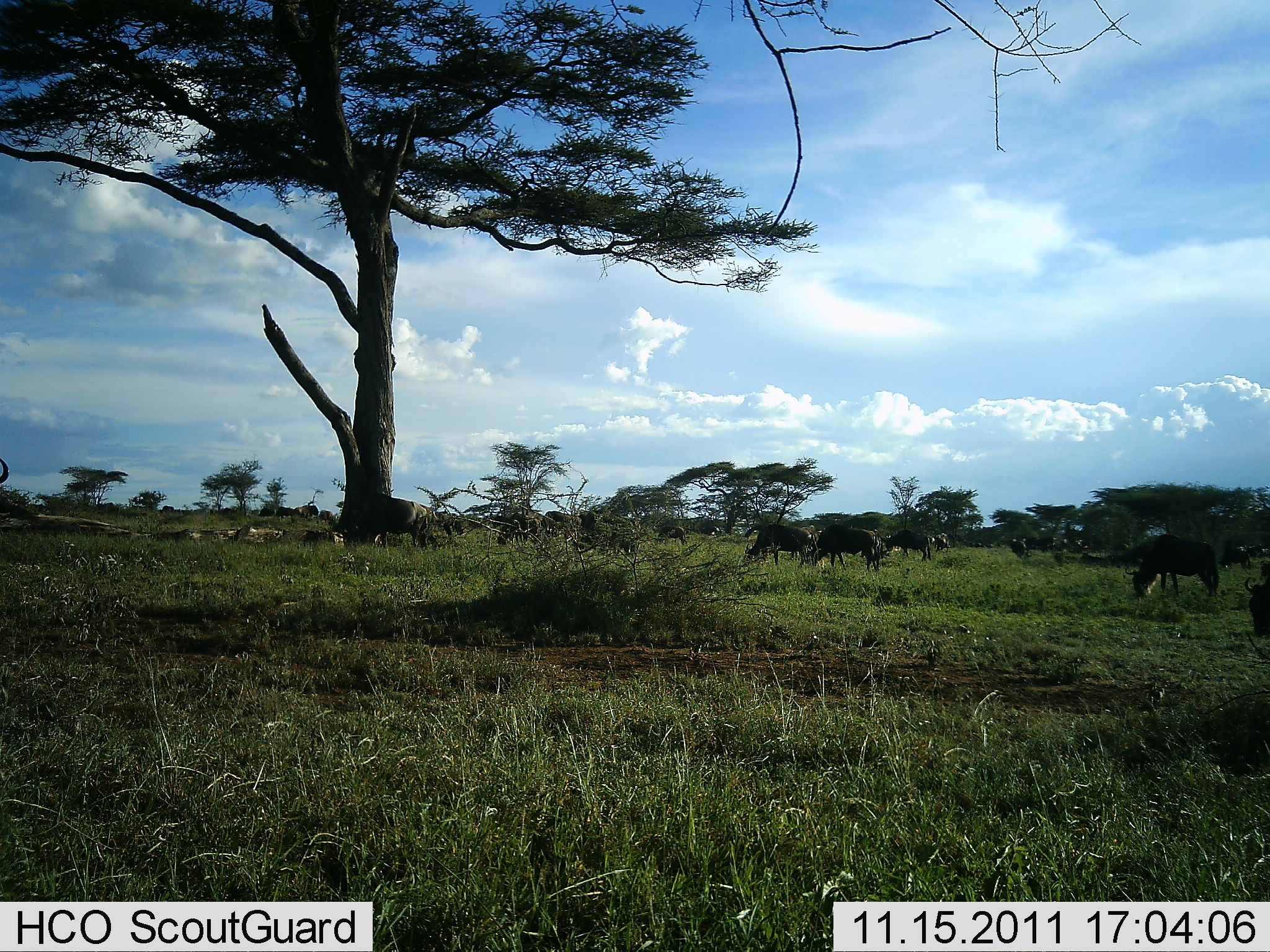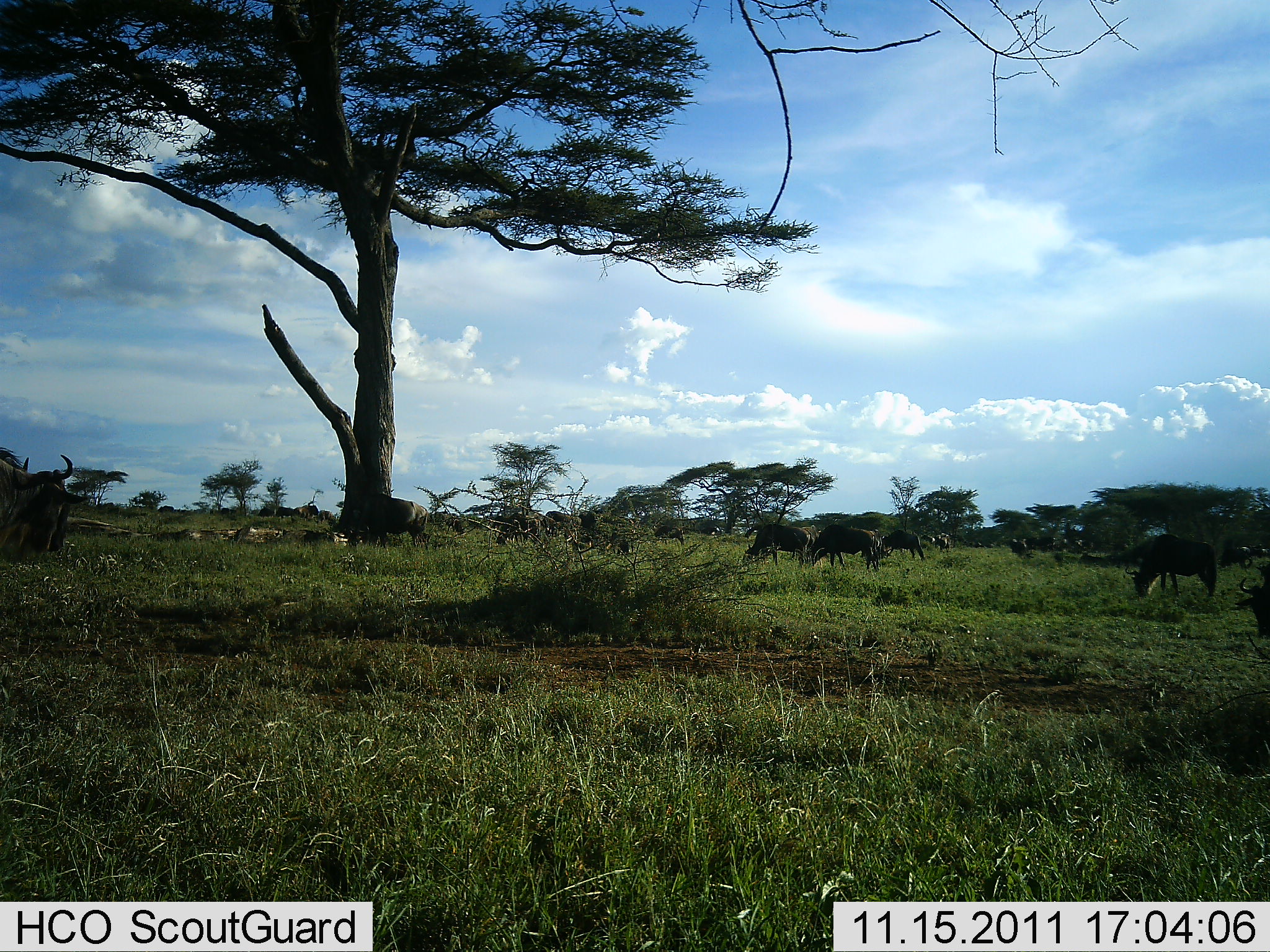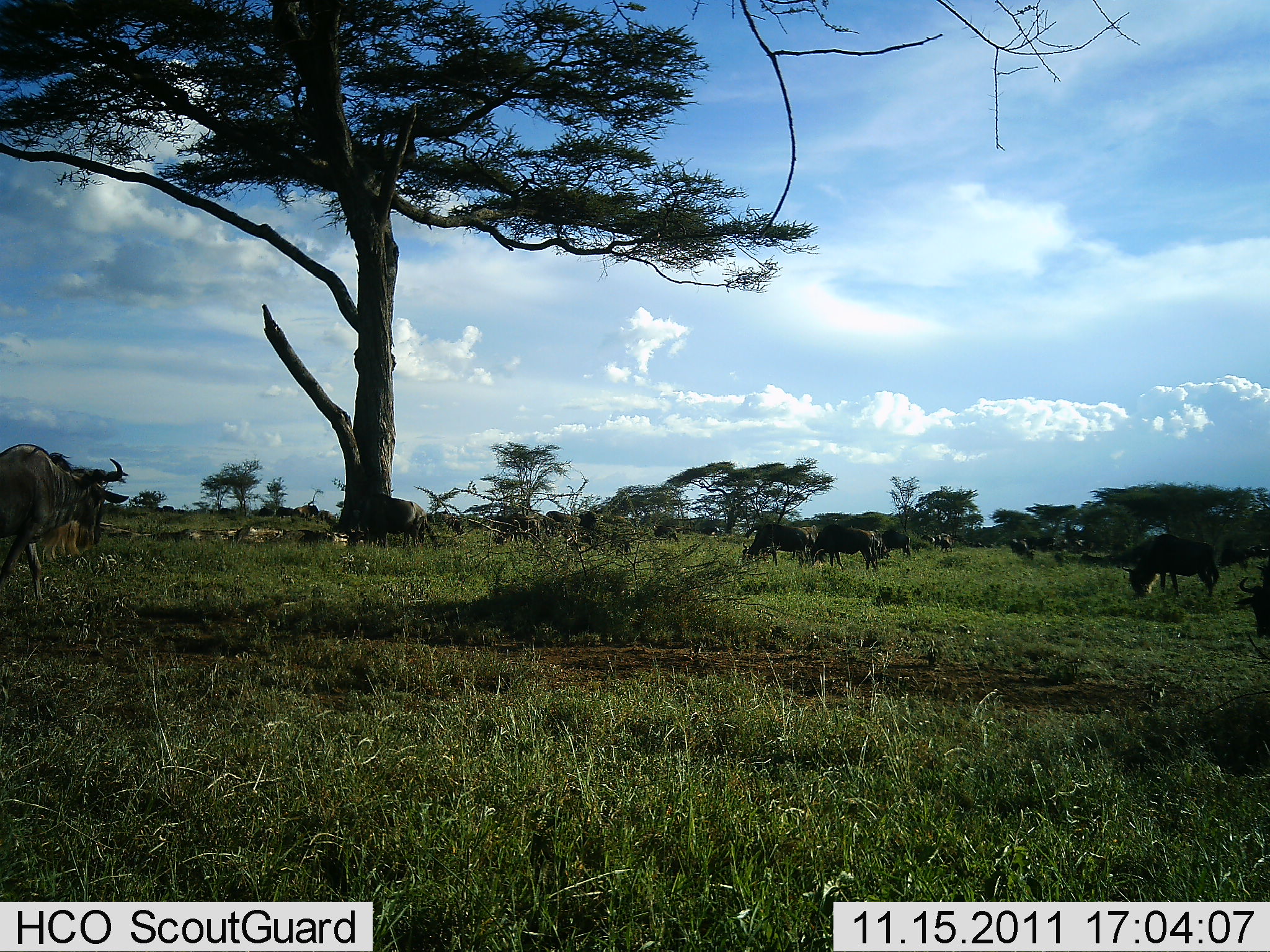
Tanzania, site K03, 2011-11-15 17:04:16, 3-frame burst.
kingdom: Animalia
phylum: Chordata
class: Mammalia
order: Artiodactyla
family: Bovidae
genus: Connochaetes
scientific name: Connochaetes taurinus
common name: blue wildebeest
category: wildebeest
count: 11-50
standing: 33%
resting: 17%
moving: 50%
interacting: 0%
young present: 0%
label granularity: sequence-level